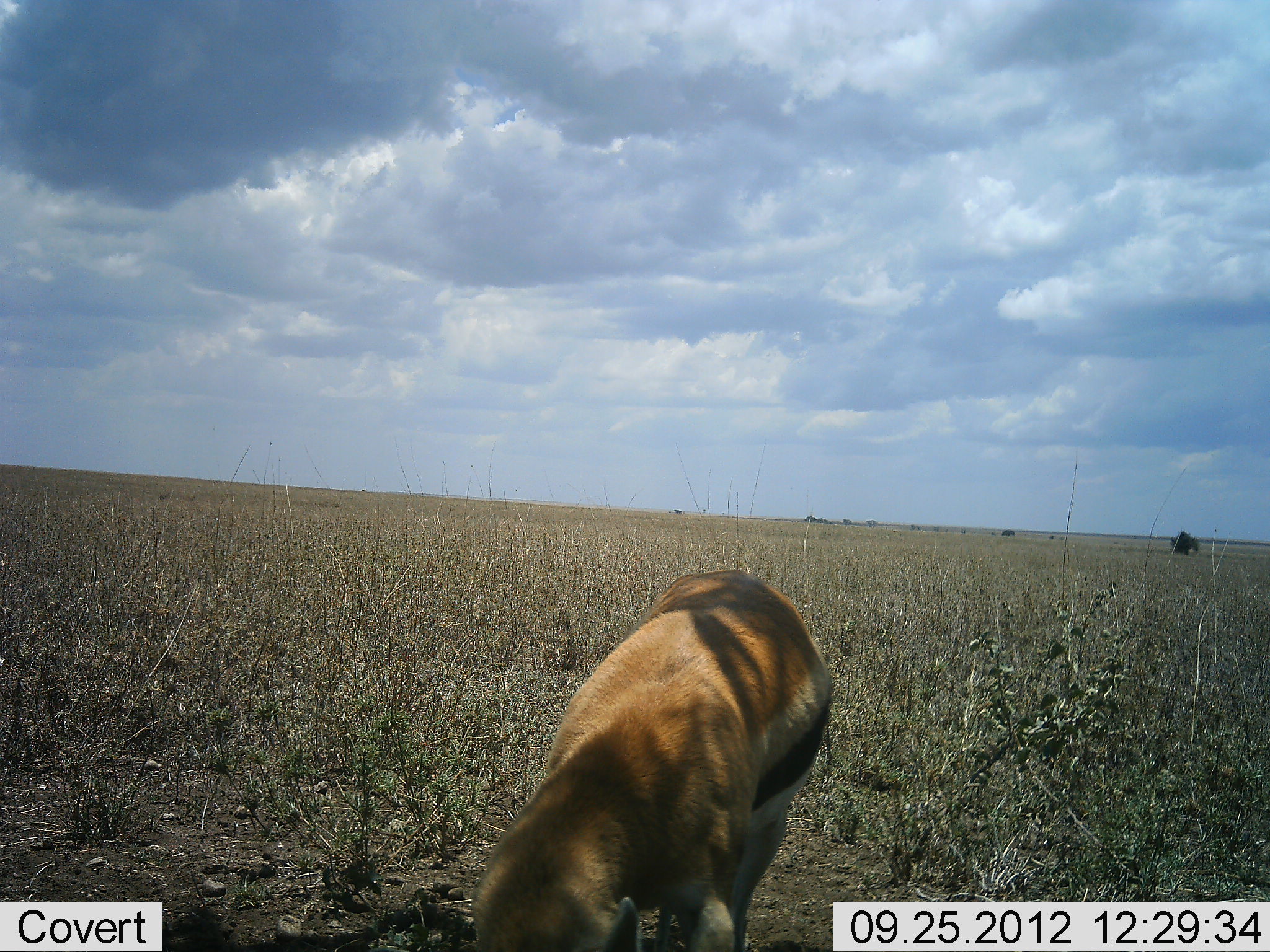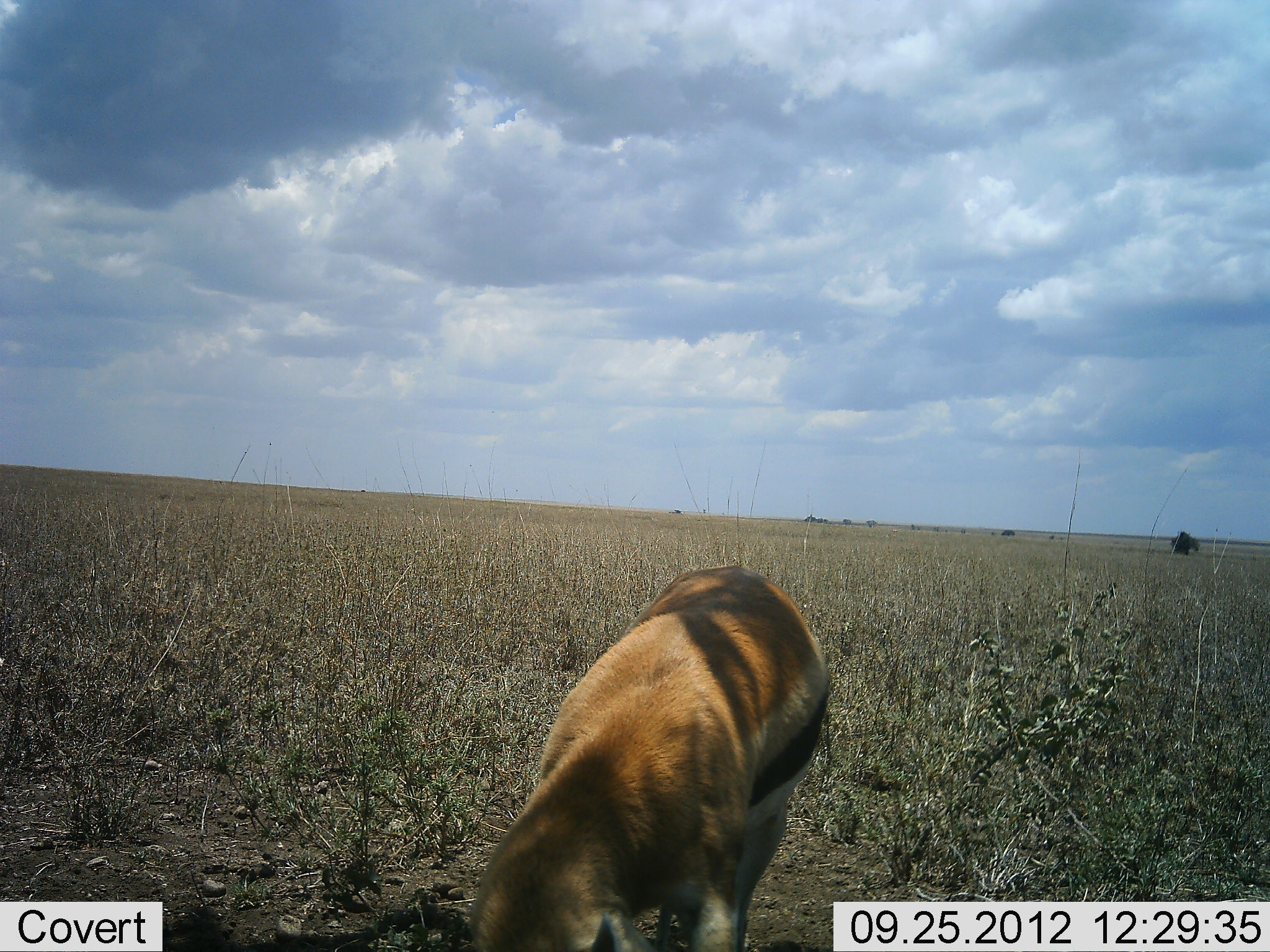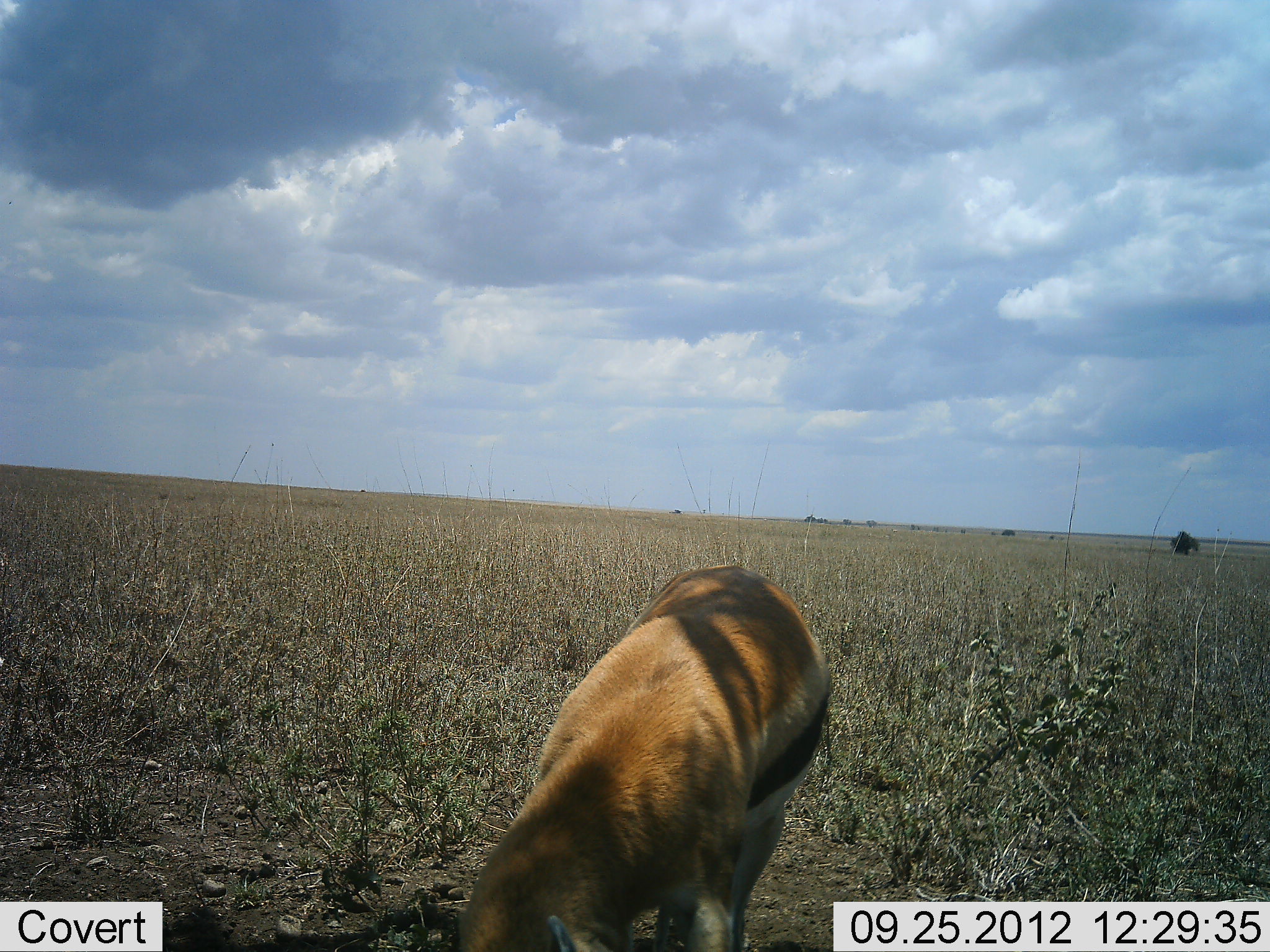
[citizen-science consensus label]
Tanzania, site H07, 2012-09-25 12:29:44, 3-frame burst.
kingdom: Animalia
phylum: Chordata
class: Mammalia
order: Artiodactyla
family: Bovidae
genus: Eudorcas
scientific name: Eudorcas thomsonii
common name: thomson's gazelle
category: gazellethomsons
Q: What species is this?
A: Gazellethomsons (thomson's gazelle) (Eudorcas thomsonii).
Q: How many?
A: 1.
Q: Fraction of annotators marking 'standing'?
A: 40%.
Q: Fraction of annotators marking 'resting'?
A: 0%.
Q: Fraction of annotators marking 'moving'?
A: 10%.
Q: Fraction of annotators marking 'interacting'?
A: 0%.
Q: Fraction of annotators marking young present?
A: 0%.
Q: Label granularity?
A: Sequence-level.